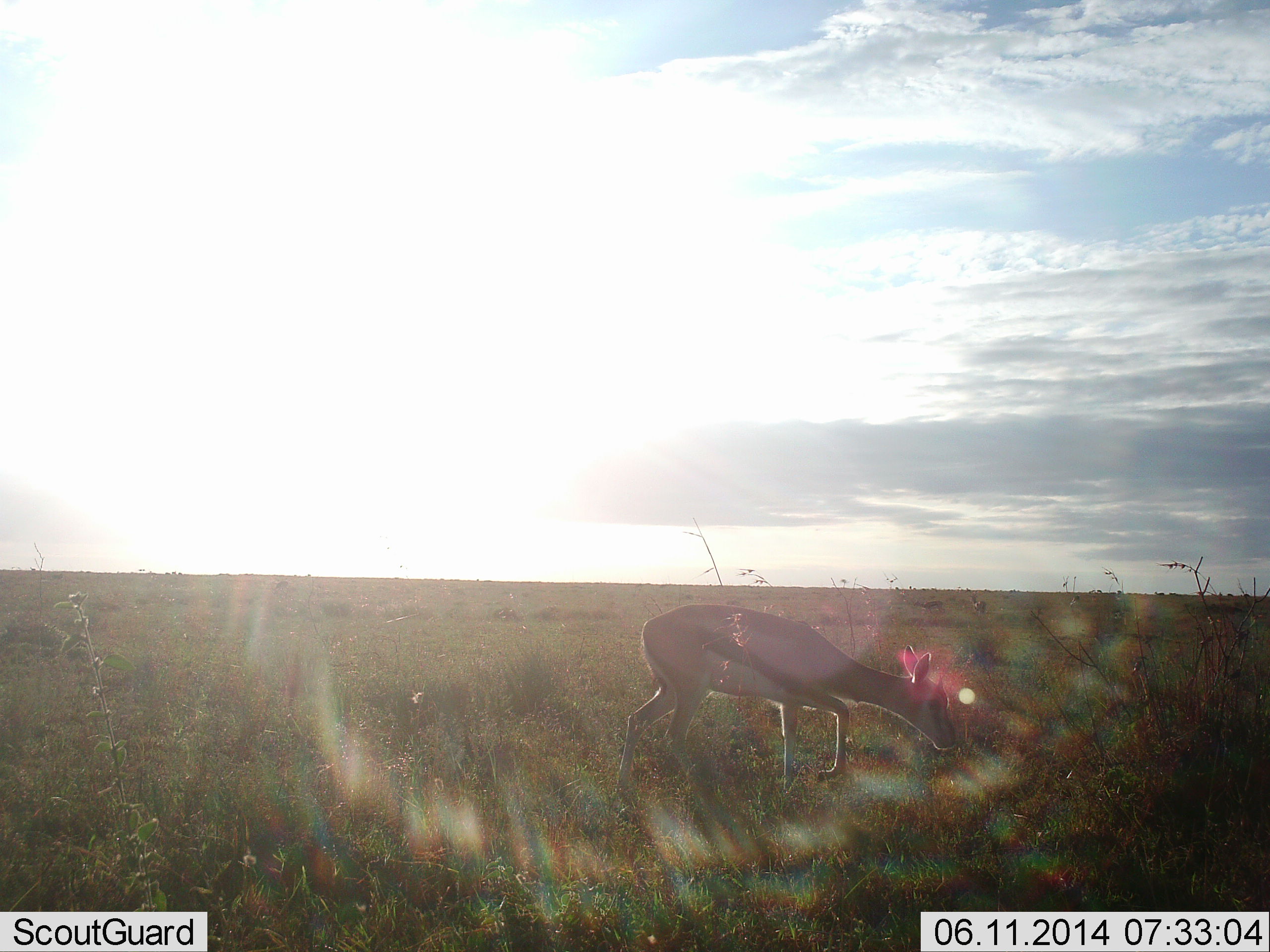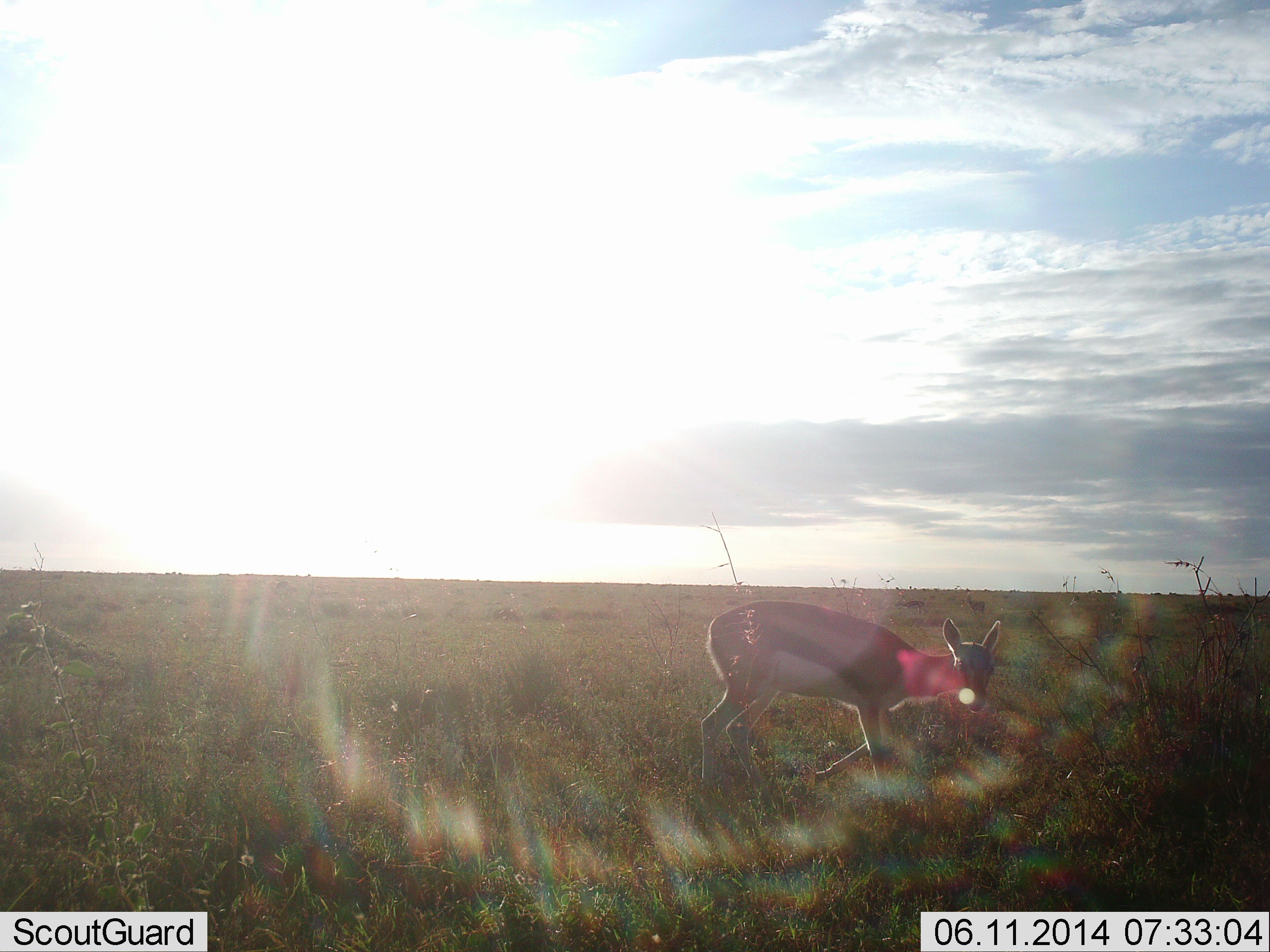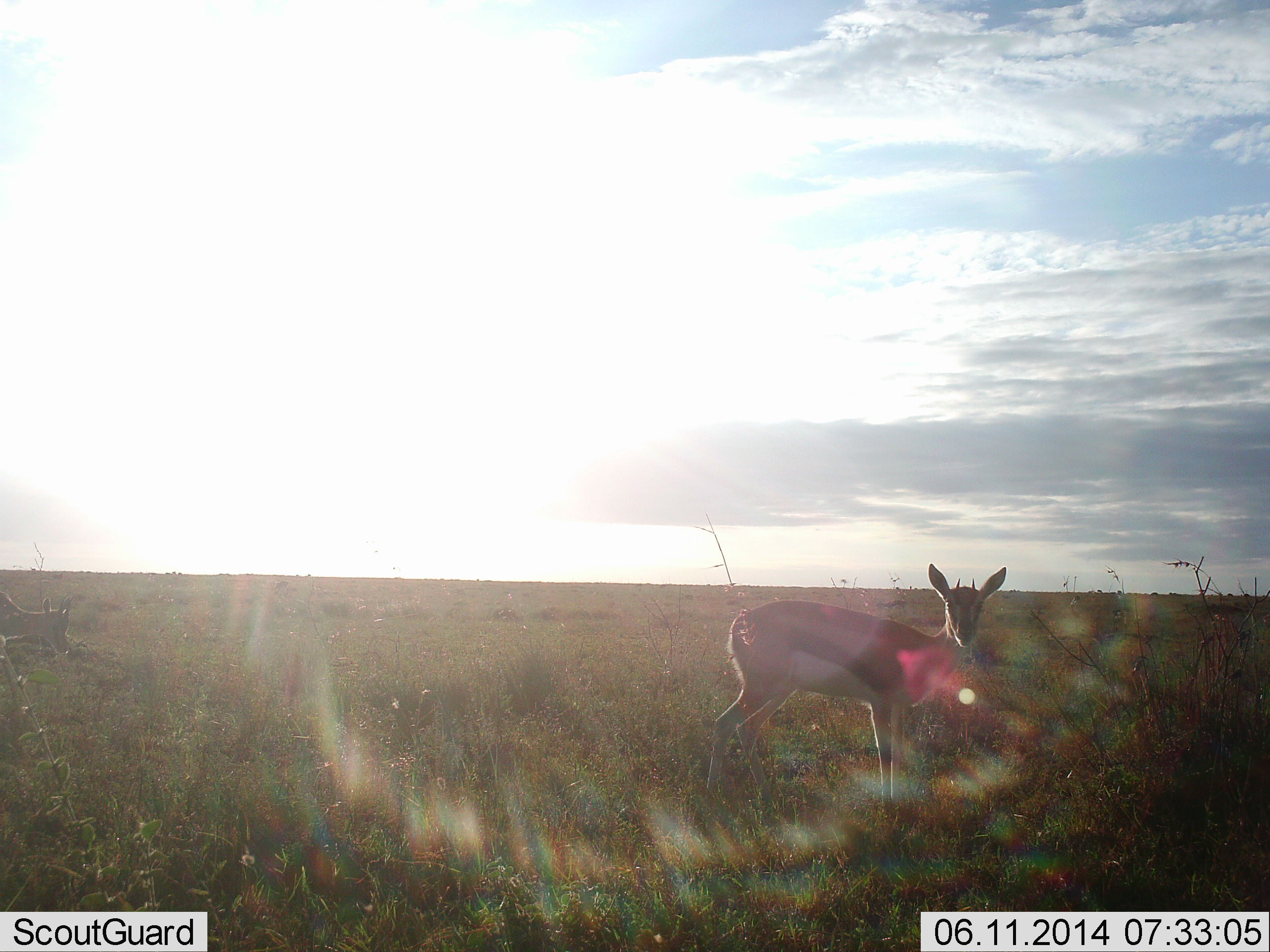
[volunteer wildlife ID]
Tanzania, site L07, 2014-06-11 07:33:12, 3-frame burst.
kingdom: Animalia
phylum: Chordata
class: Mammalia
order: Artiodactyla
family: Bovidae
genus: Eudorcas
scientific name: Eudorcas thomsonii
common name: thomson's gazelle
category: gazellethomsons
Gazellethomsons (thomson's gazelle) (Eudorcas thomsonii), count 1. Behavior (volunteer vote fractions): standing 20%, resting 0%, moving 70%, interacting 0%. Young present (vote fraction): 10%. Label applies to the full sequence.